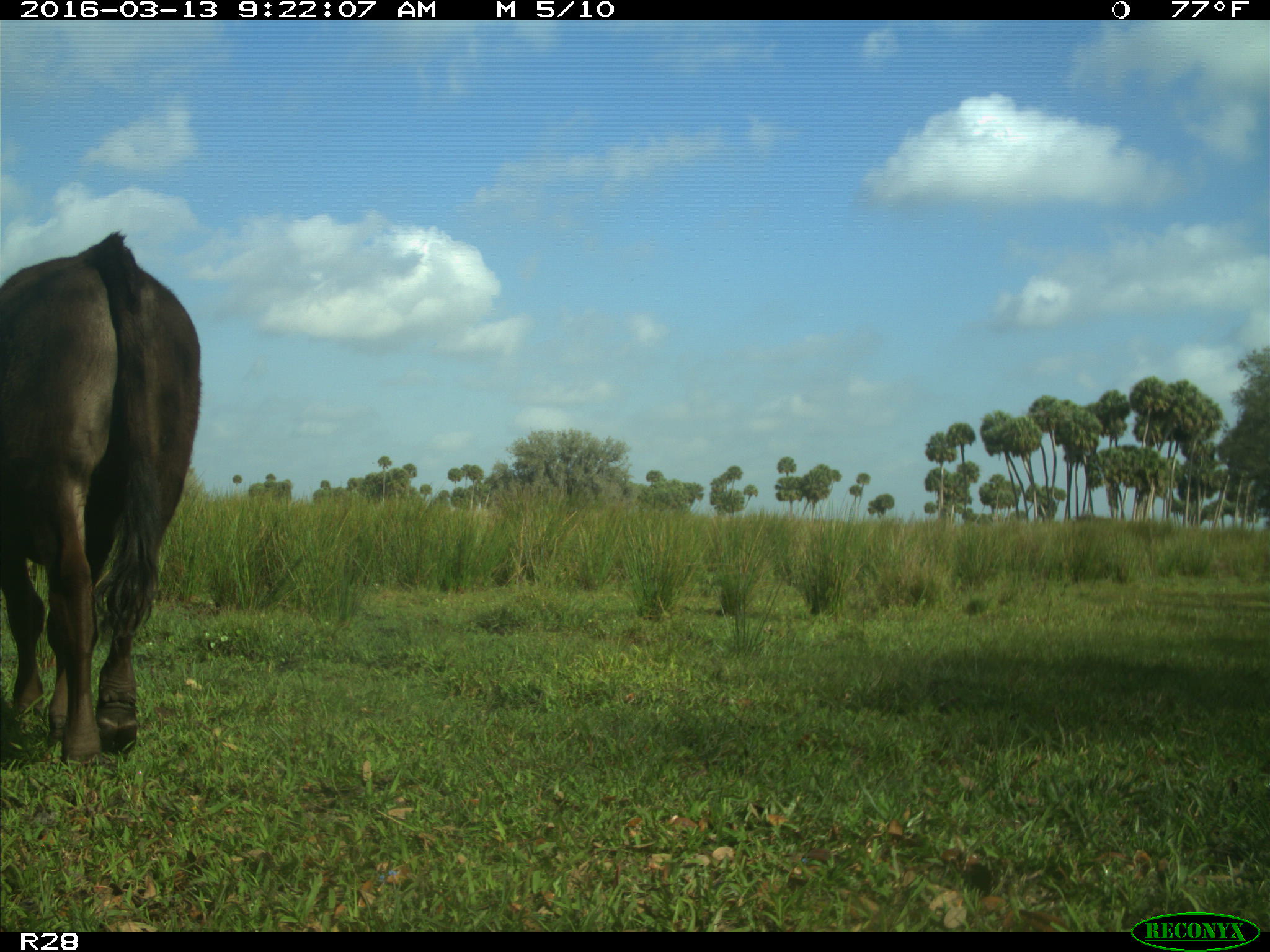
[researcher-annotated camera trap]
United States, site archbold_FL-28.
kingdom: Animalia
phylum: Chordata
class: Mammalia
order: Artiodactyla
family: Bovidae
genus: Bos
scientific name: Bos taurus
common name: domestic cow